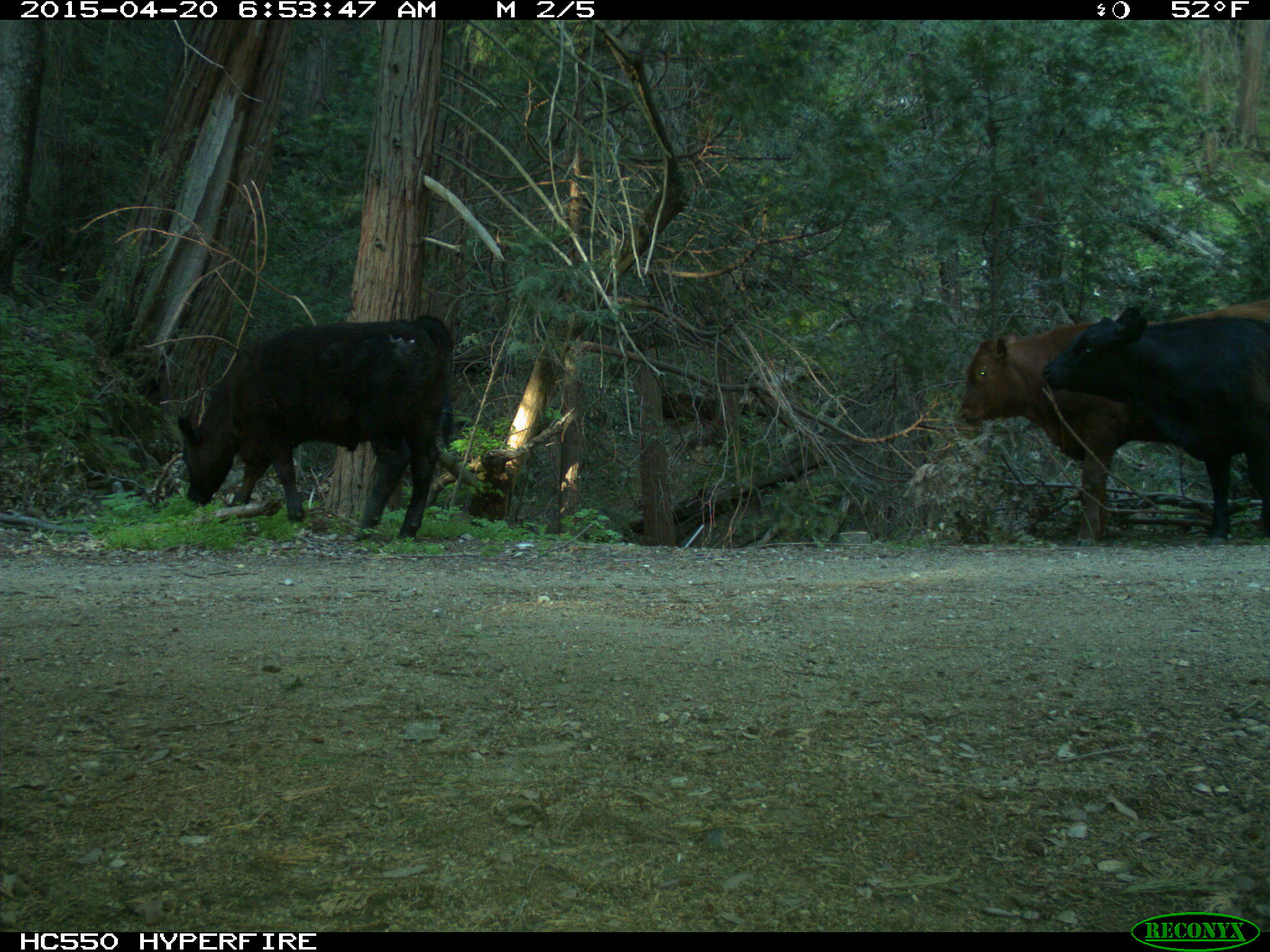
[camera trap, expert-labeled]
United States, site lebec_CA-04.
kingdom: Animalia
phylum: Chordata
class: Mammalia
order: Artiodactyla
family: Bovidae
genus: Bos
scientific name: Bos taurus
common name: domestic cow